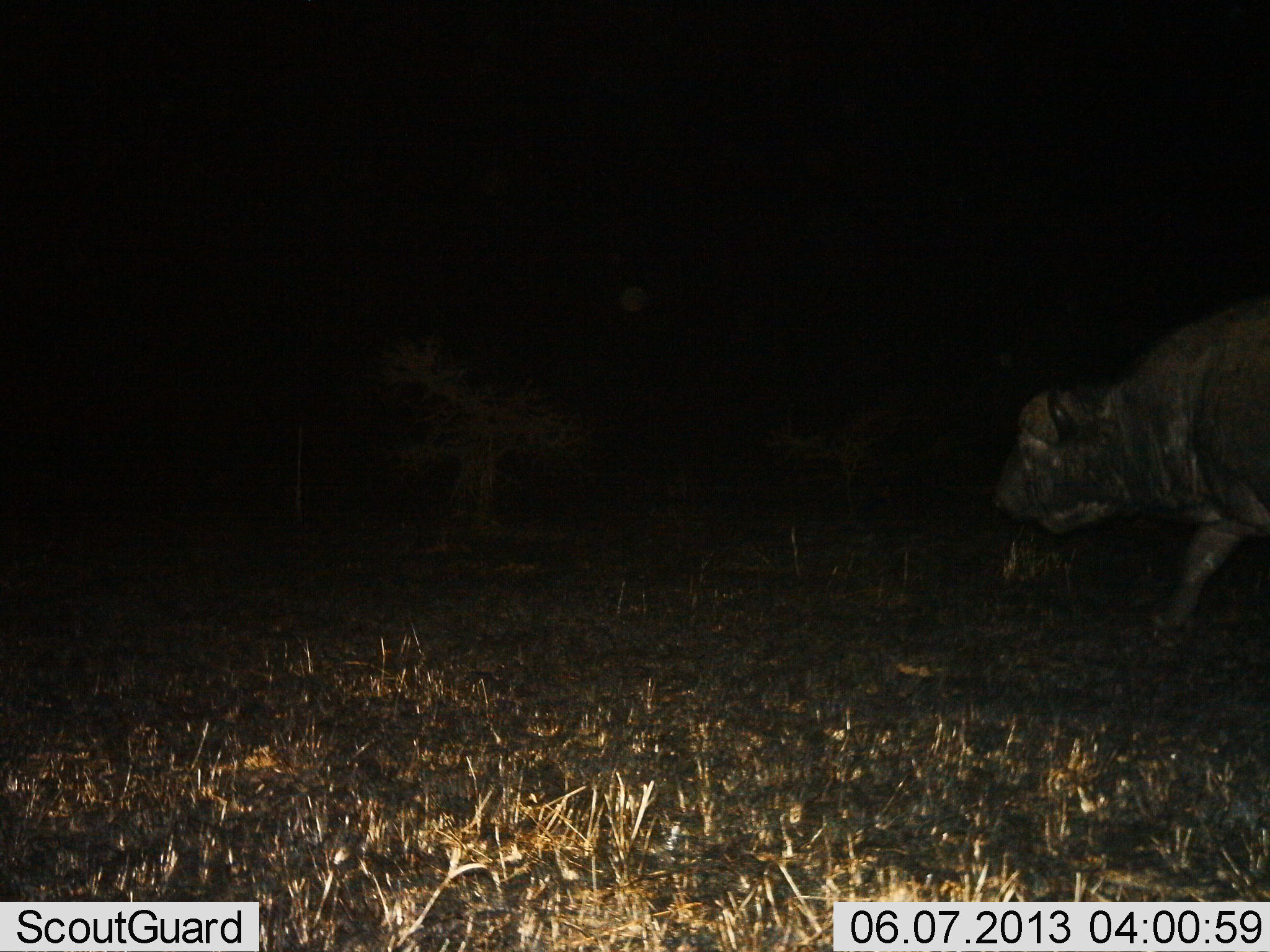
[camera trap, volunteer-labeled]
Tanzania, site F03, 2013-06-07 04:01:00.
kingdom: Animalia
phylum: Chordata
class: Mammalia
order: Artiodactyla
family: Bovidae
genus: Syncerus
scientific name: Syncerus caffer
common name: cape buffalo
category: buffalo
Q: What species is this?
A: Buffalo (cape buffalo) (Syncerus caffer).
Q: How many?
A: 1.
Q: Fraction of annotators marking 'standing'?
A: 4%.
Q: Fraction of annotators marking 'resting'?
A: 0%.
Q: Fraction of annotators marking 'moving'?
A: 96%.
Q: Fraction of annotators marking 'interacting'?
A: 0%.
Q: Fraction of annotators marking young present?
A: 0%.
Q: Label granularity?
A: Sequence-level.